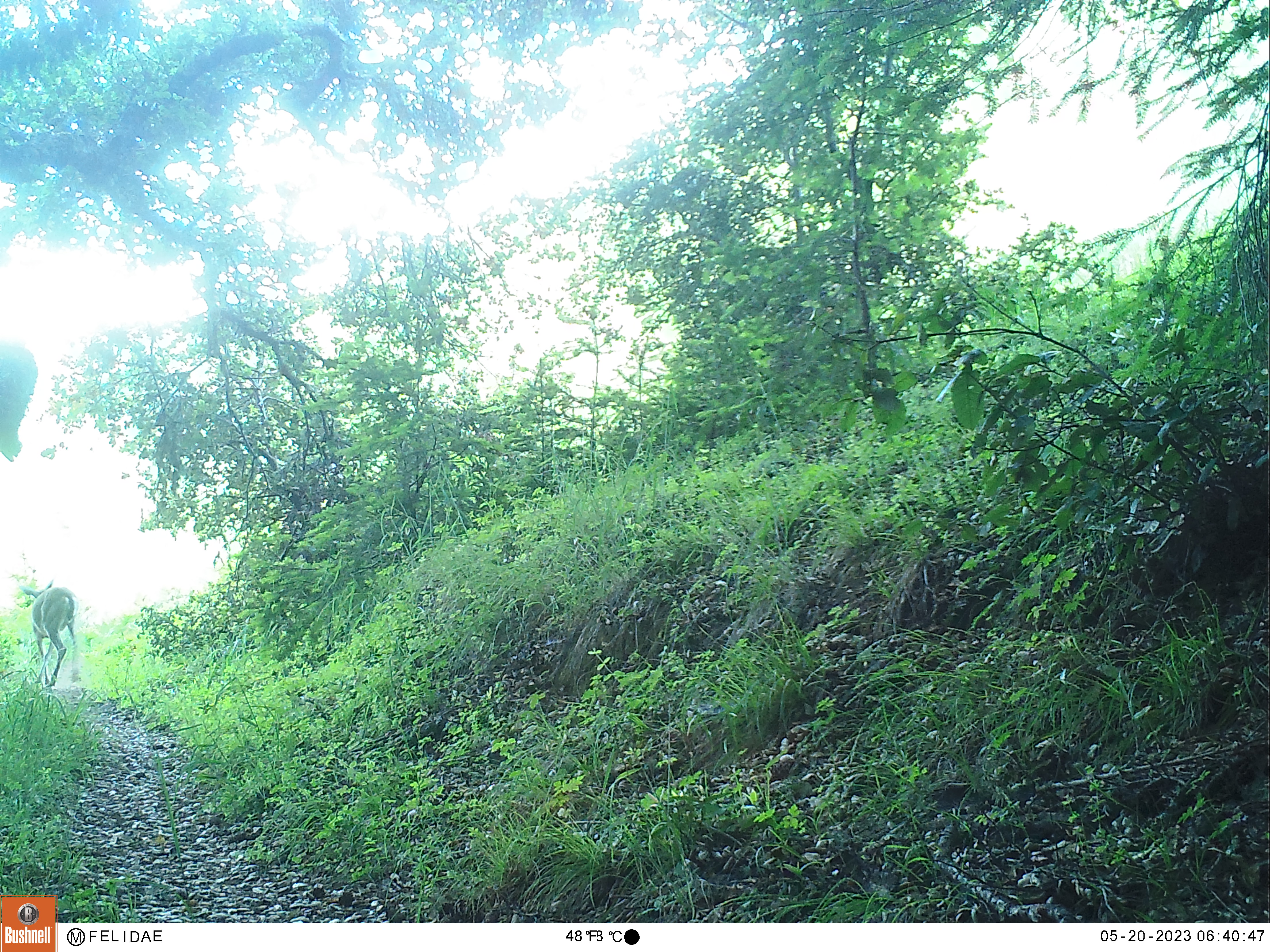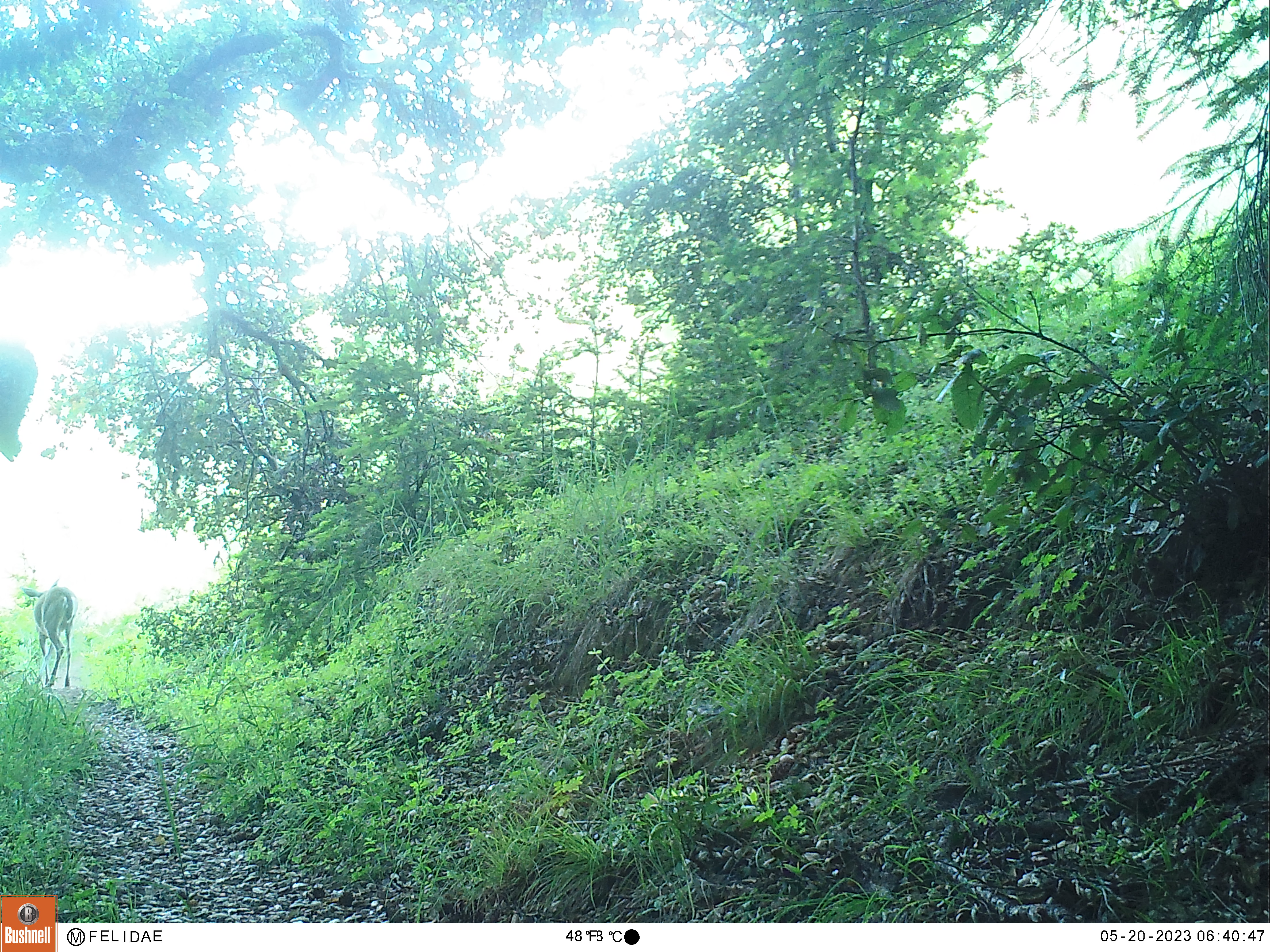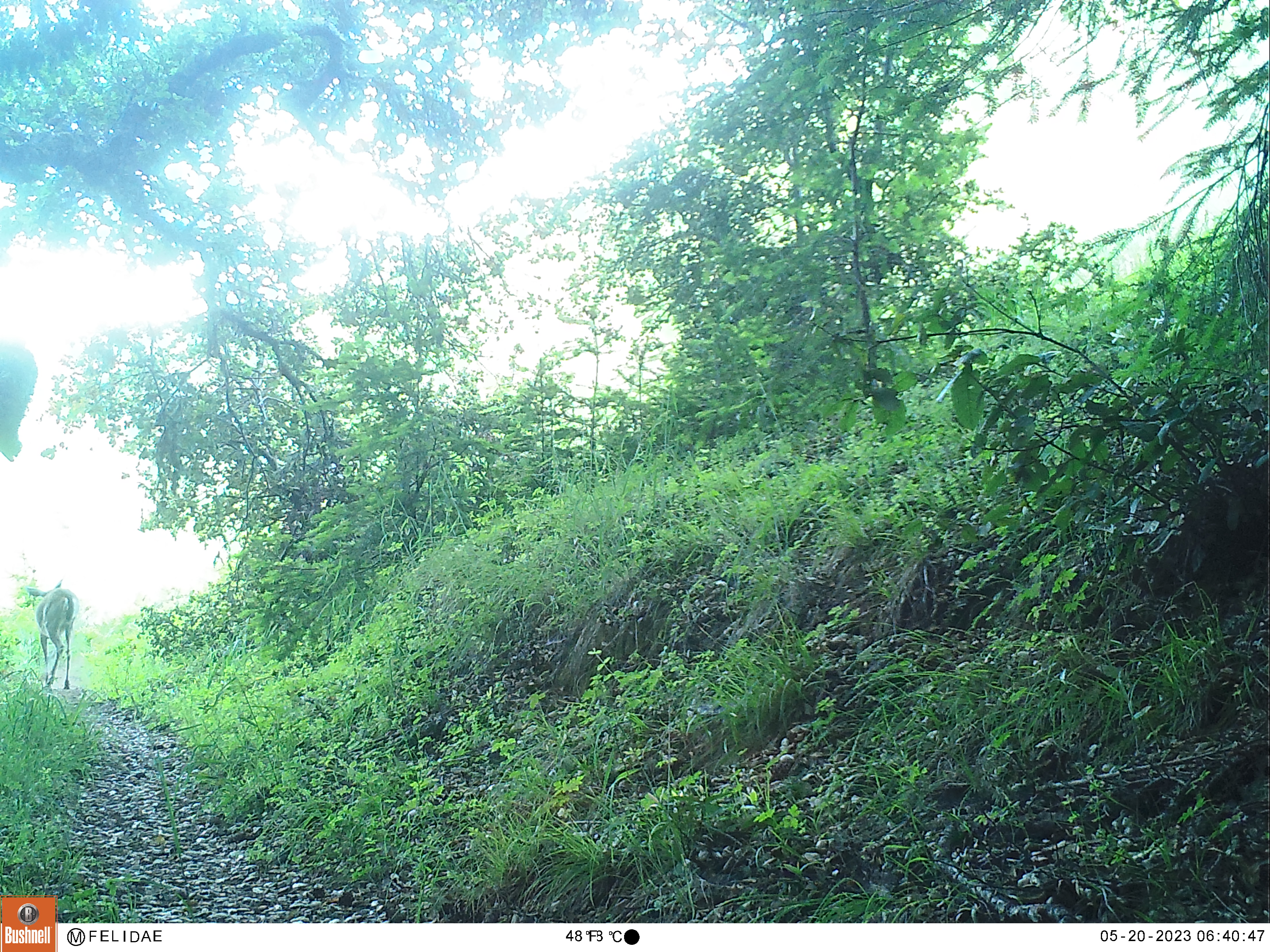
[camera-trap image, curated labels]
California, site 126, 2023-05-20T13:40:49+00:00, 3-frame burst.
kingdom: Animalia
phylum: Chordata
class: Mammalia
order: Artiodactyla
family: Cervidae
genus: Odocoileus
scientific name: Odocoileus hemionus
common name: mule deer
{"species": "mule deer (Odocoileus hemionus)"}